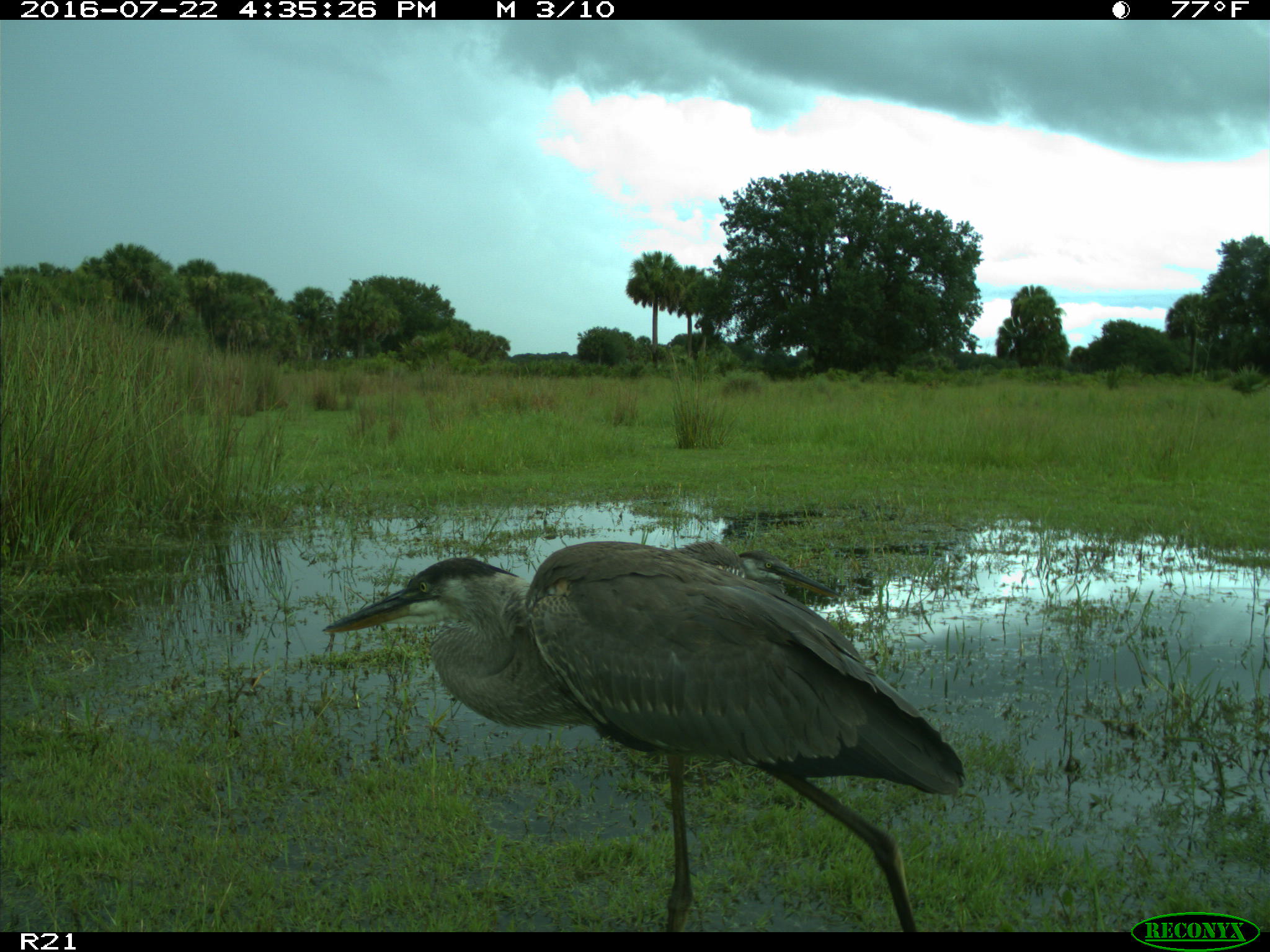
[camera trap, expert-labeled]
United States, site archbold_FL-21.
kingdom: Animalia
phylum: Chordata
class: Aves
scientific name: Aves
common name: birds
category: unidentified bird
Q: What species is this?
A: Unidentified bird (birds) (Aves).